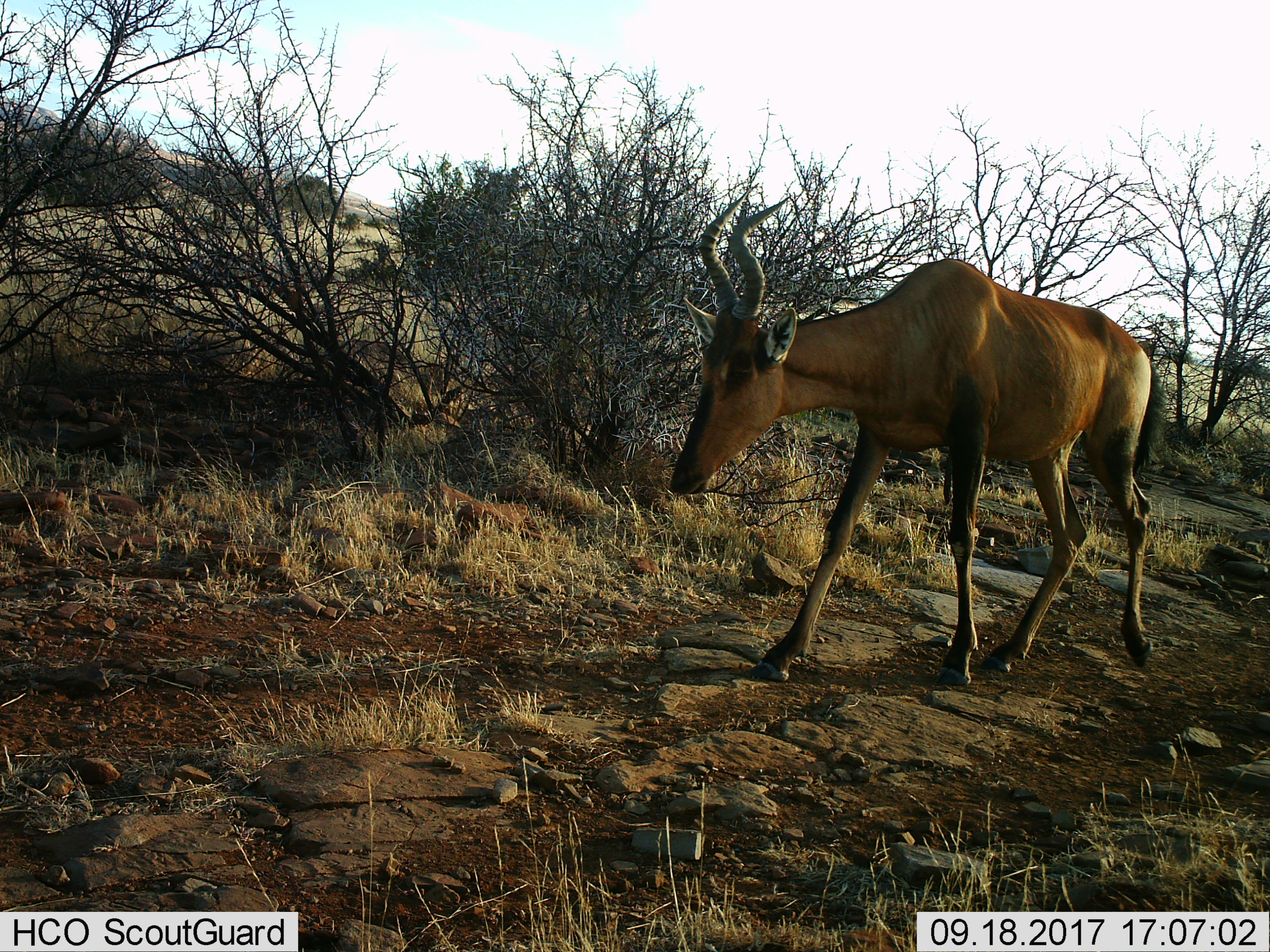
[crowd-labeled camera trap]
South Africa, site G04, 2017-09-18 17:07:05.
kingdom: Animalia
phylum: Chordata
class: Mammalia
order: Artiodactyla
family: Bovidae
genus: Alcelaphus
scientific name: Alcelaphus buselaphus caama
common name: red hartebeest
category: hartebeestred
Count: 1.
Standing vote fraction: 0%.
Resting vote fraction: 0%.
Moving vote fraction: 100%.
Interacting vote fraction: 0%.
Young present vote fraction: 0%.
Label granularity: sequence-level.